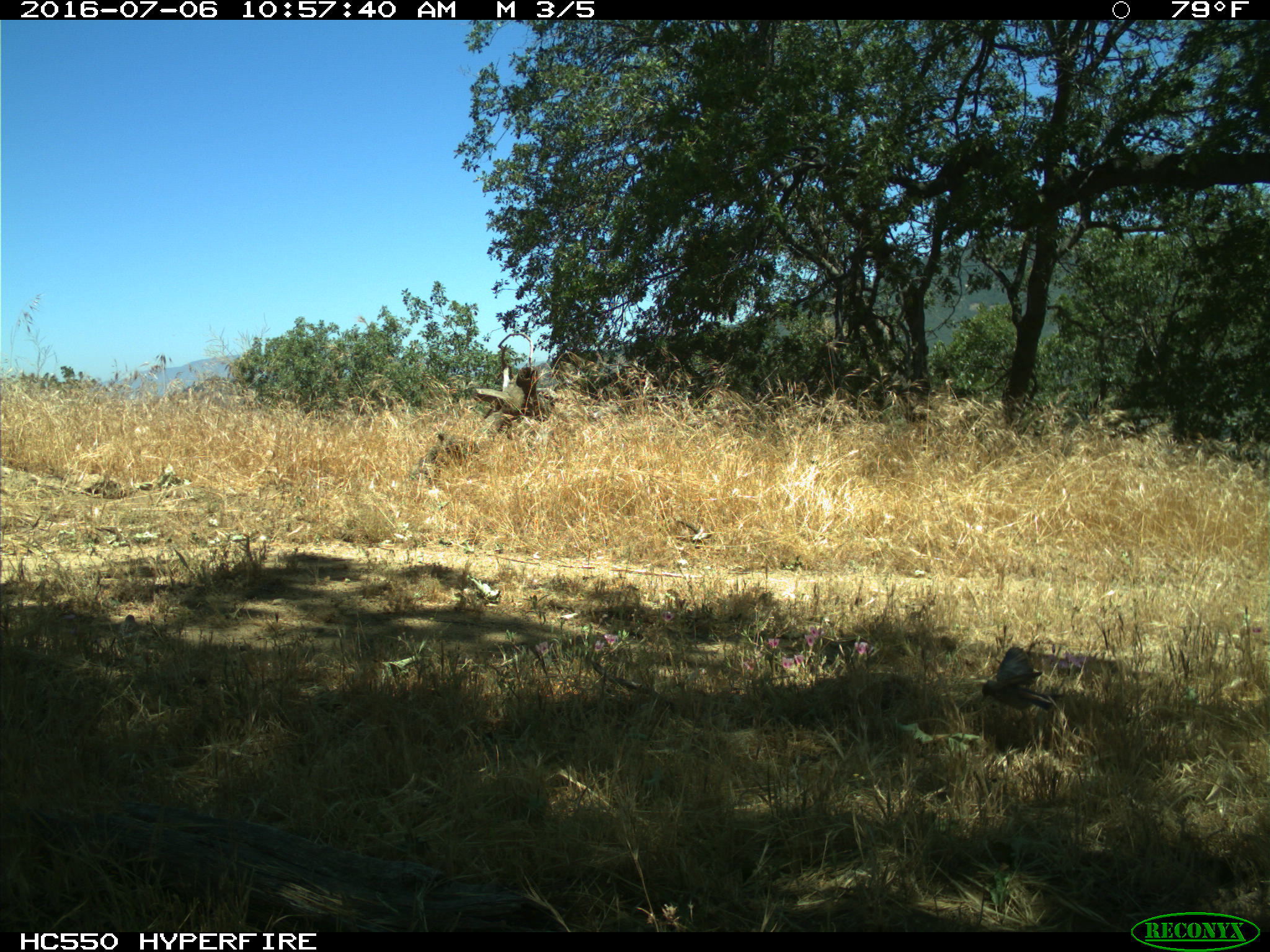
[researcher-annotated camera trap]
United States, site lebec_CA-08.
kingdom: Animalia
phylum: Chordata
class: Aves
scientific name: Aves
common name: birds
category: unidentified bird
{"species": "unidentified bird (birds) (Aves)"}